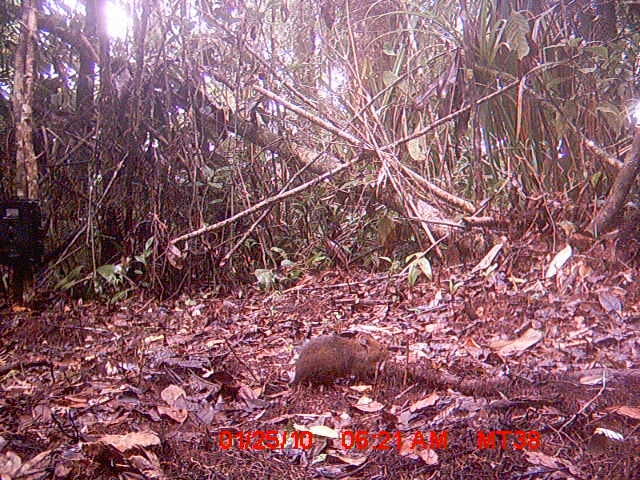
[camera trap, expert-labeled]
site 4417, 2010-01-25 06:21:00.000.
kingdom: Animalia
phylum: Chordata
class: Mammalia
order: Rodentia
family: Nesomyidae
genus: Hypogeomys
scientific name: Hypogeomys antimena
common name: malagasy giant rat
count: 1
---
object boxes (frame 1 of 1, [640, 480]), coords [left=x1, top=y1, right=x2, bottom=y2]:
hypogeomys antimena: [left=287, top=331, right=391, bottom=396]